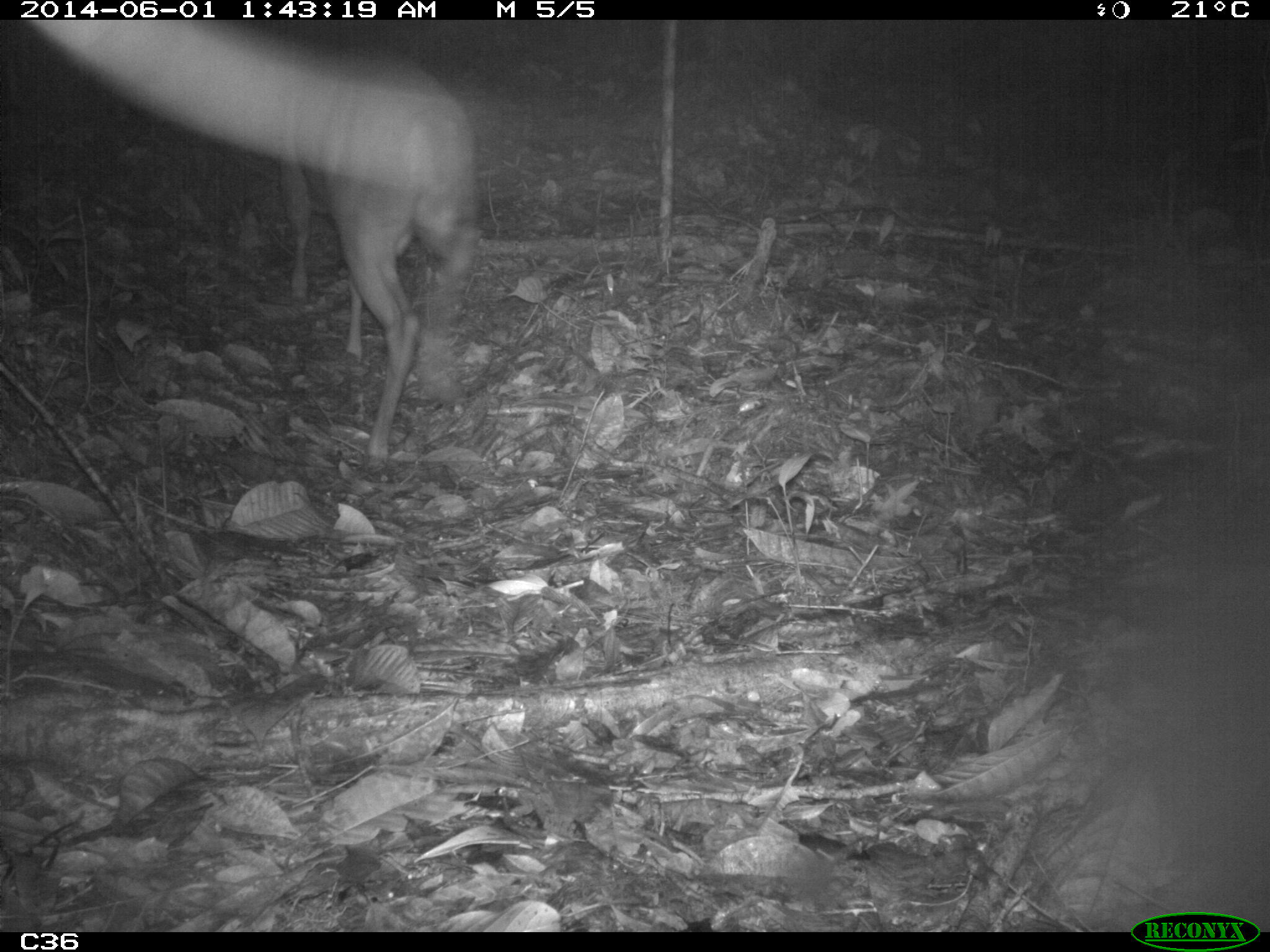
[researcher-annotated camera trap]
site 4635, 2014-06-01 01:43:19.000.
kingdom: Animalia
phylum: Chordata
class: Mammalia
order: Artiodactyla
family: Cervidae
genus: Mazama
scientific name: Mazama americana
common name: red brocket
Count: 1.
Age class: adult.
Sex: male.